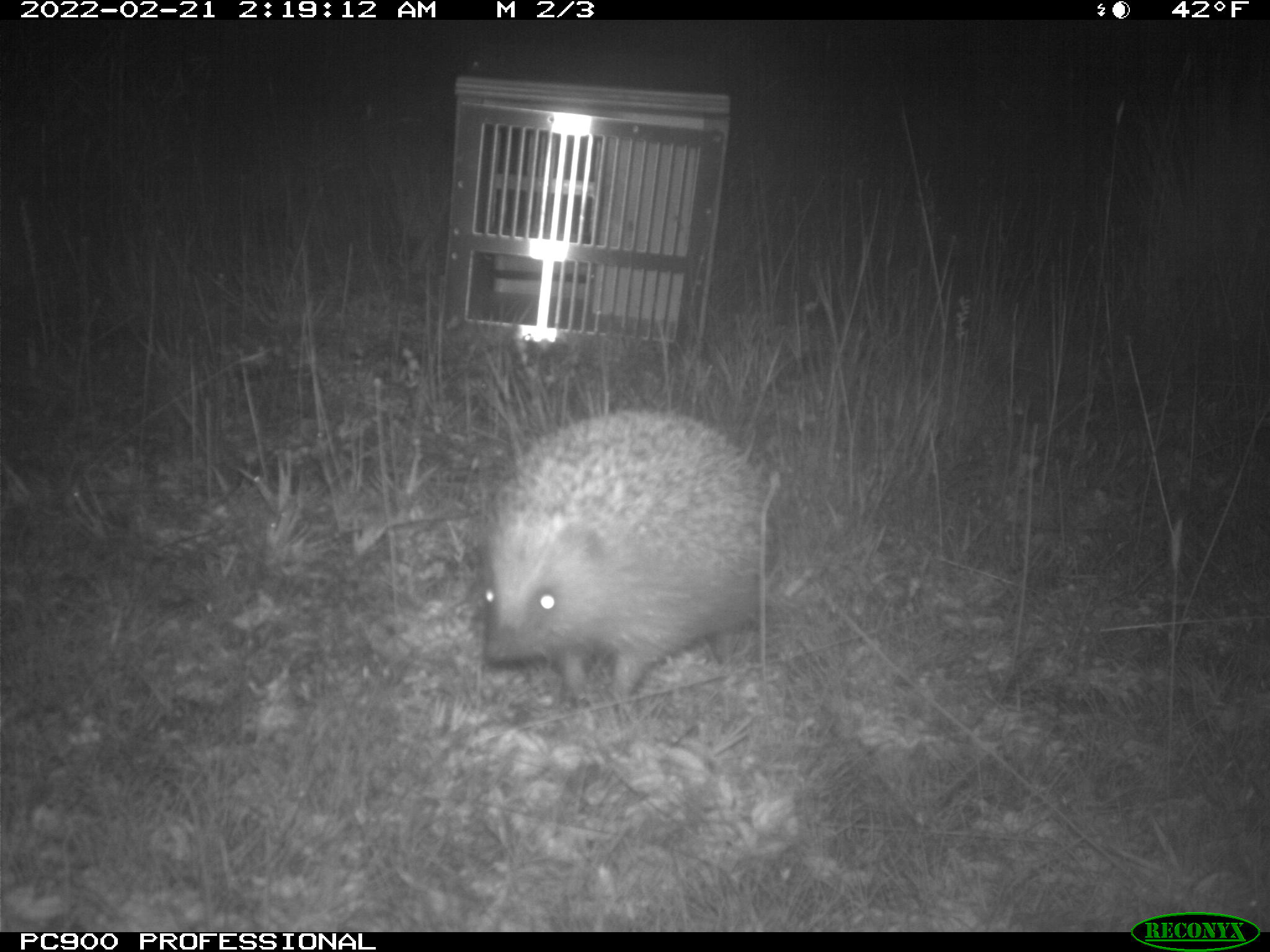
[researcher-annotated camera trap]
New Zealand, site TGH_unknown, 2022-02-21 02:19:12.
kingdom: Animalia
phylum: Chordata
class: Mammalia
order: Eulipotyphla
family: Erinaceidae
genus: Erinaceus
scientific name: Erinaceus europaeus europaeus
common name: european hedgehog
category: hedgehog